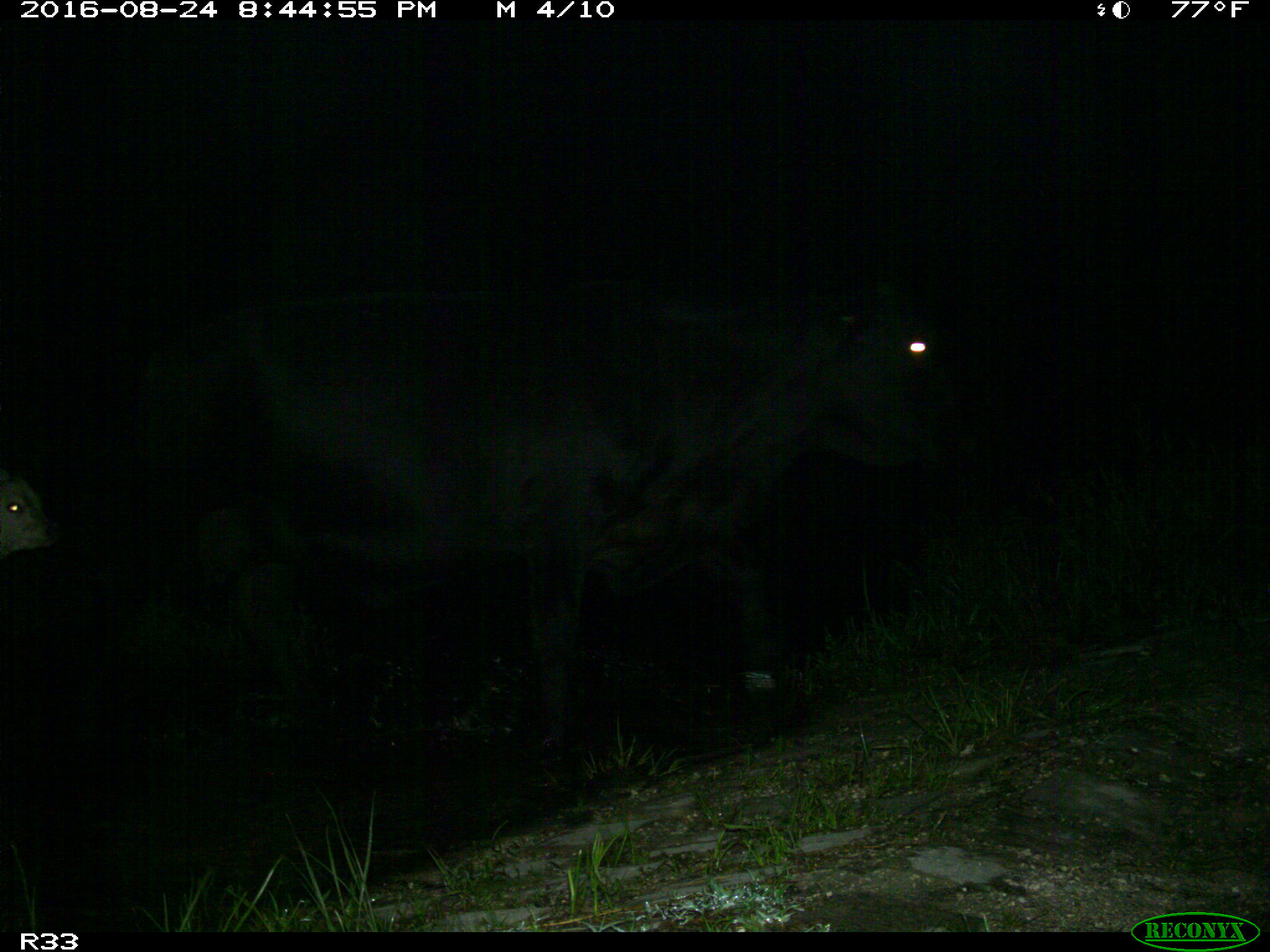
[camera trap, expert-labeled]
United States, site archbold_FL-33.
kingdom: Animalia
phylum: Chordata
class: Mammalia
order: Artiodactyla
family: Bovidae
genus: Bos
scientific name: Bos taurus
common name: domestic cow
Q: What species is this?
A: Bos taurus (domestic cow).